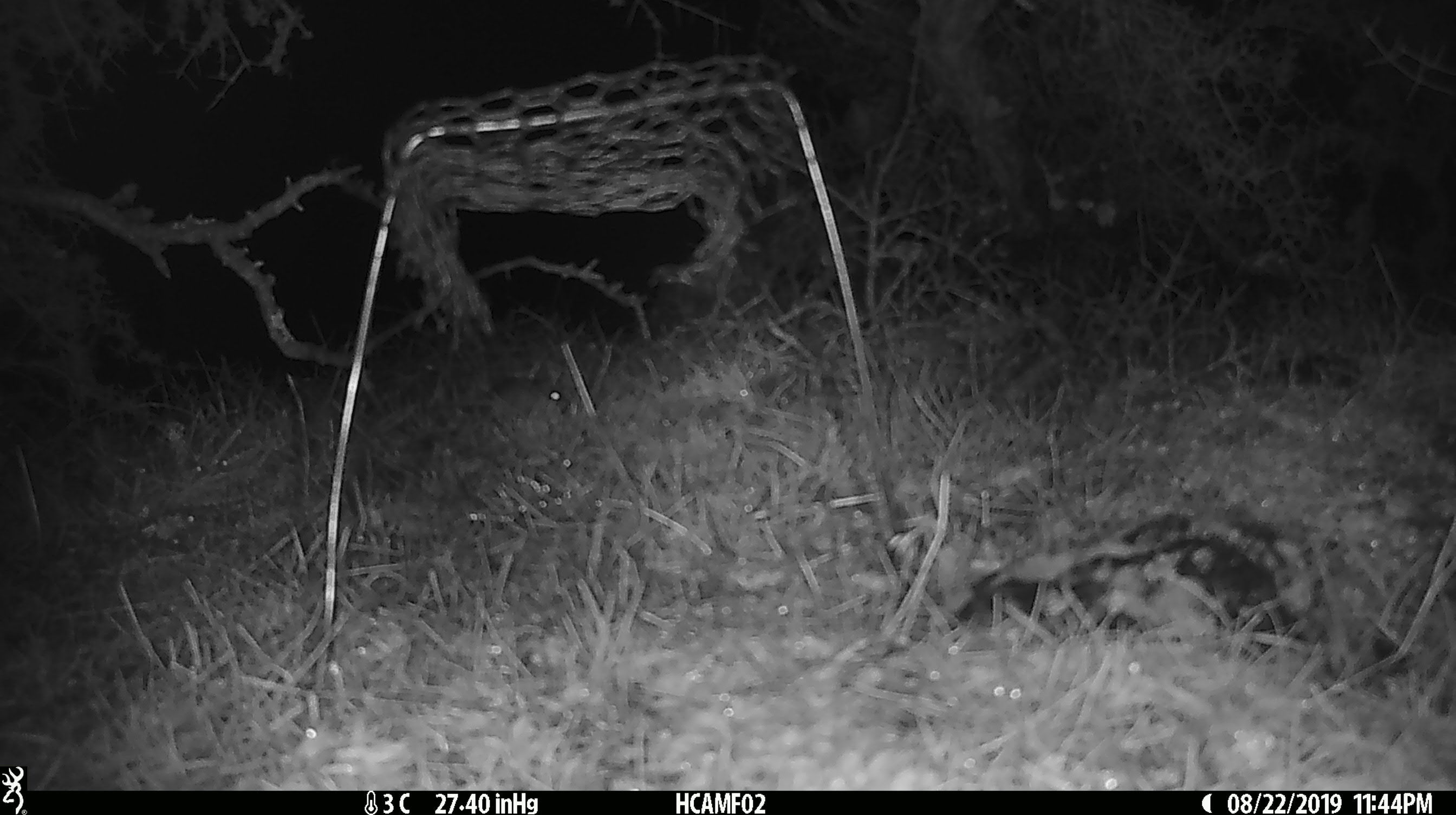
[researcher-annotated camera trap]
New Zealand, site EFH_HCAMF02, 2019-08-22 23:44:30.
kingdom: Animalia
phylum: Chordata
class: Mammalia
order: Rodentia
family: Muridae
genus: Mus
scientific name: Mus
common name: mouse